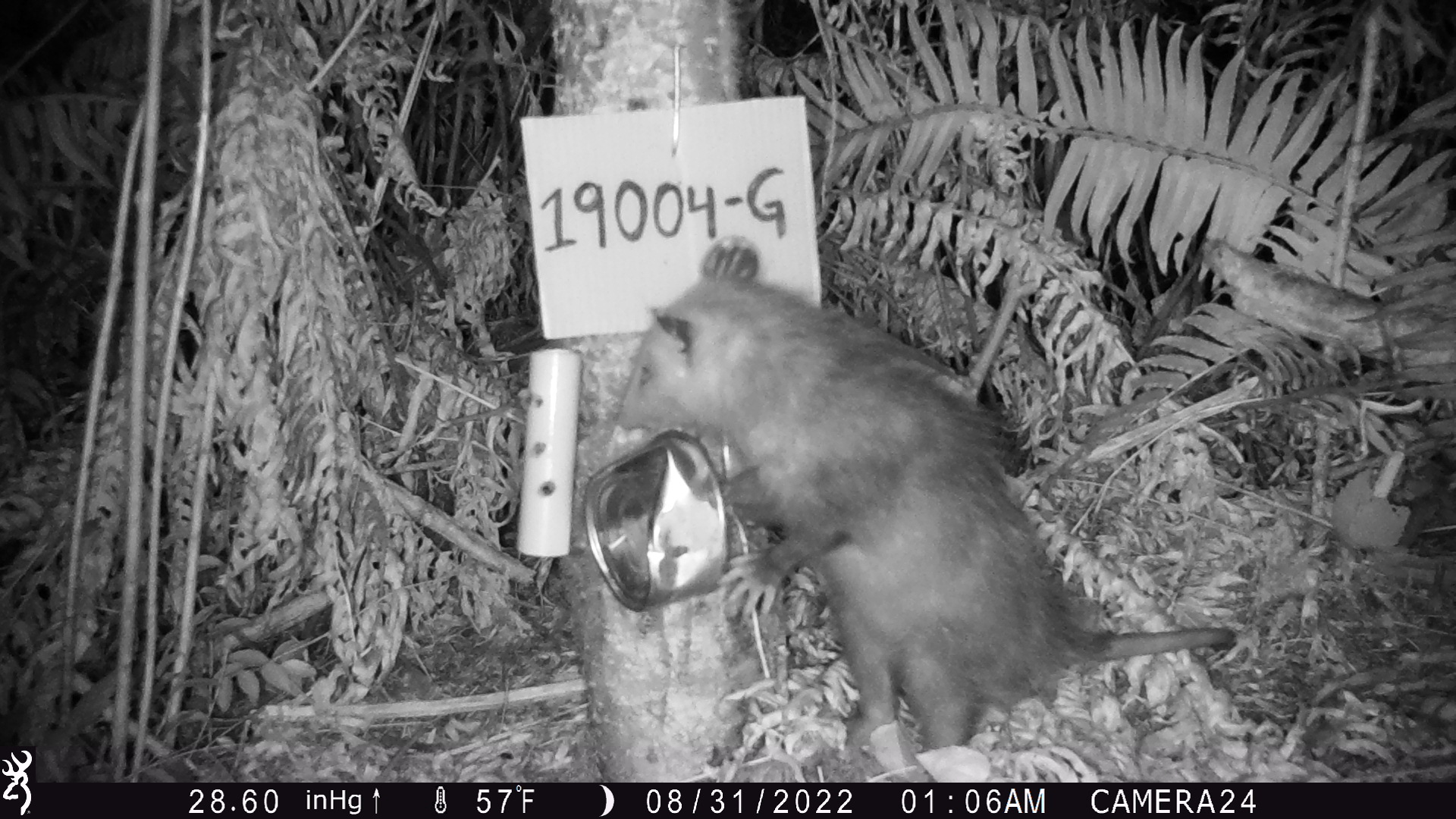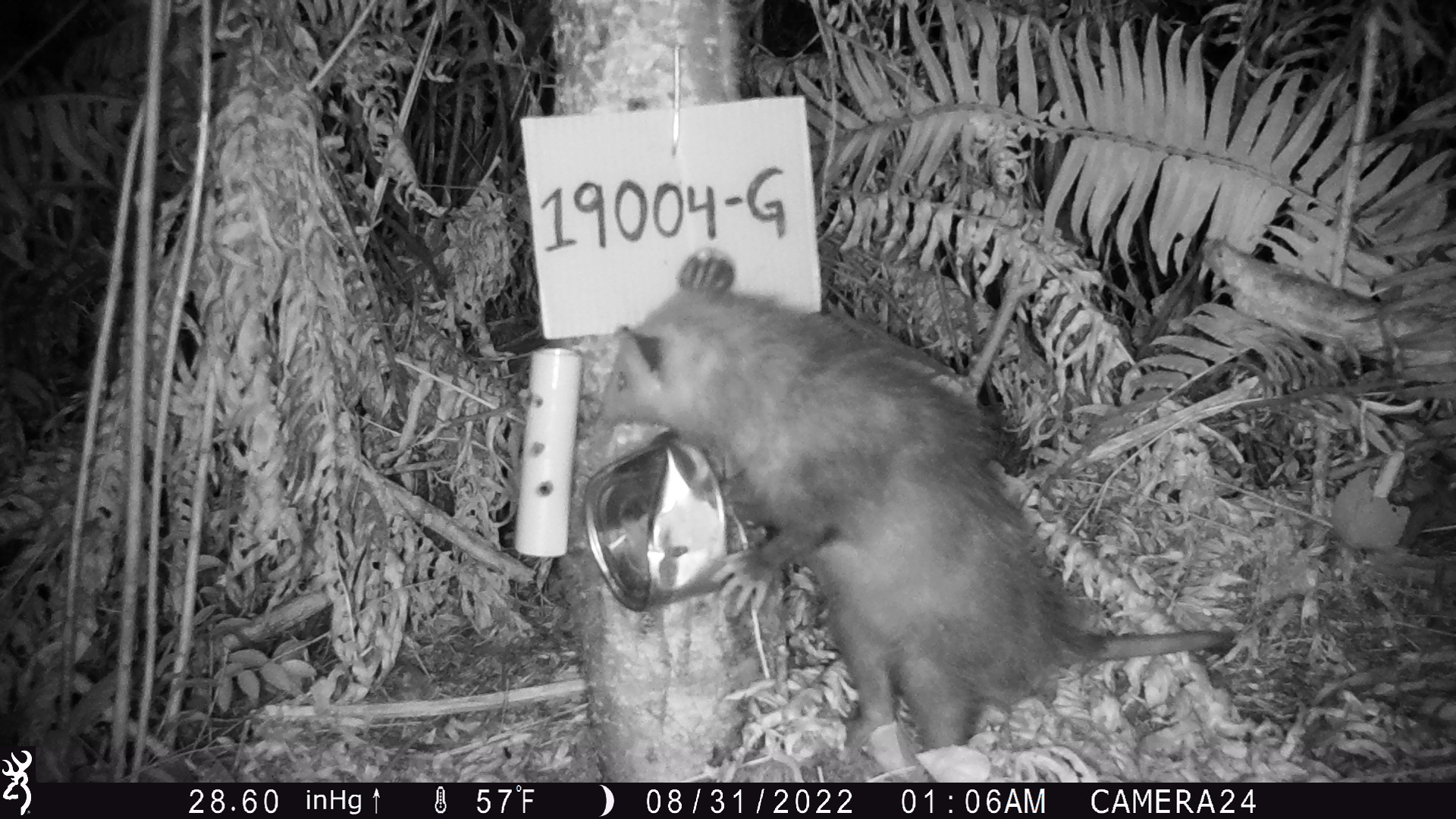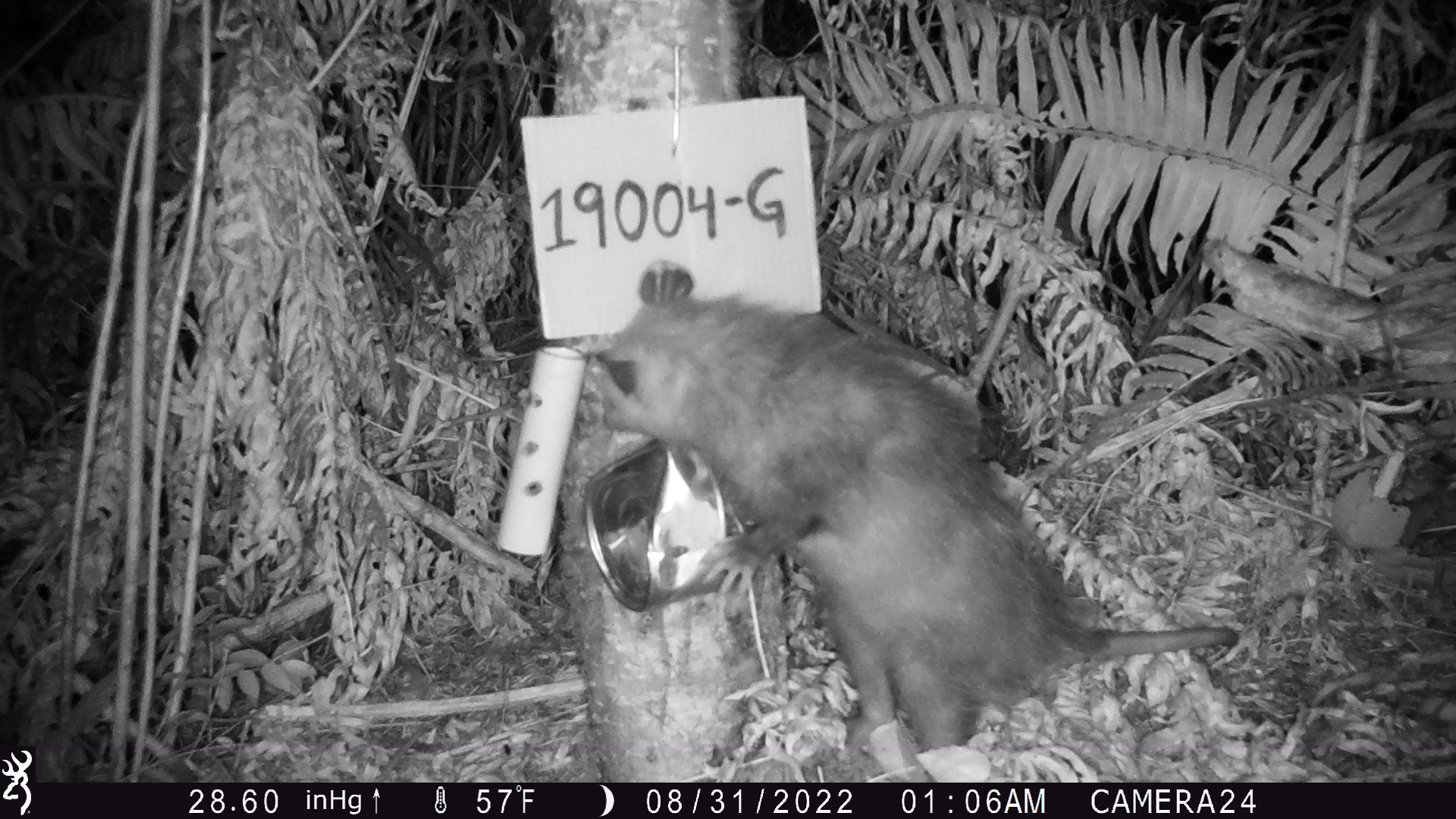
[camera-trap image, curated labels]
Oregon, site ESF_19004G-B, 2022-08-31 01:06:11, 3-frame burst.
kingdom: Animalia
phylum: Chordata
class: Mammalia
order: Didelphimorphia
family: Didelphidae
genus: Didelphis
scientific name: Didelphis virginiana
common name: virginia opossum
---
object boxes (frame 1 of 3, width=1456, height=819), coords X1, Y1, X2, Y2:
virginia opossum: 580, 215, 1268, 749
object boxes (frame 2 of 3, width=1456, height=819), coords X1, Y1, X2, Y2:
virginia opossum: 561, 233, 1275, 735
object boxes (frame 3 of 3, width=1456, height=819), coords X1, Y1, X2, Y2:
virginia opossum: 555, 246, 1253, 762